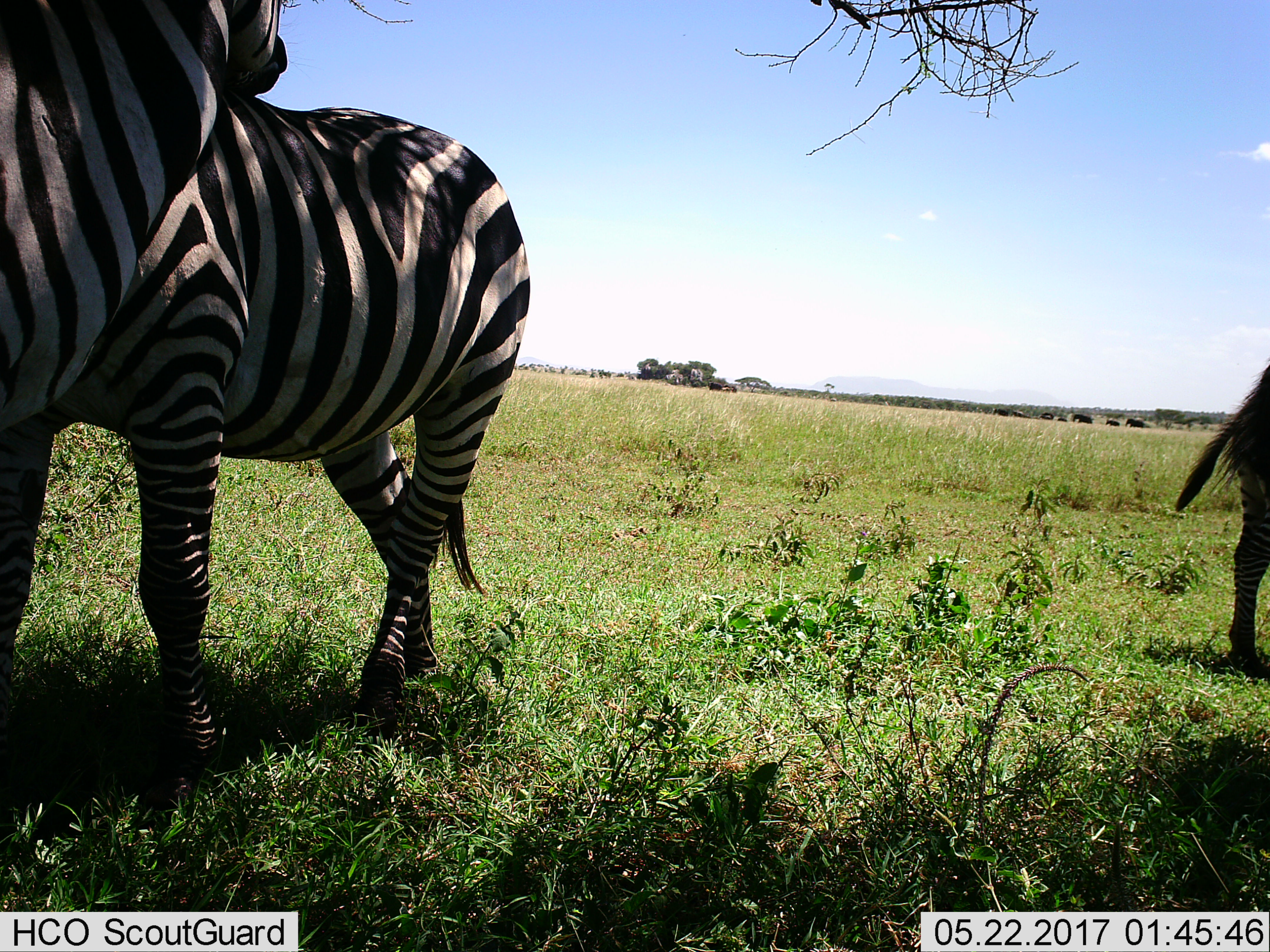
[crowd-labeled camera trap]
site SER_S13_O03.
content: unidentified animal